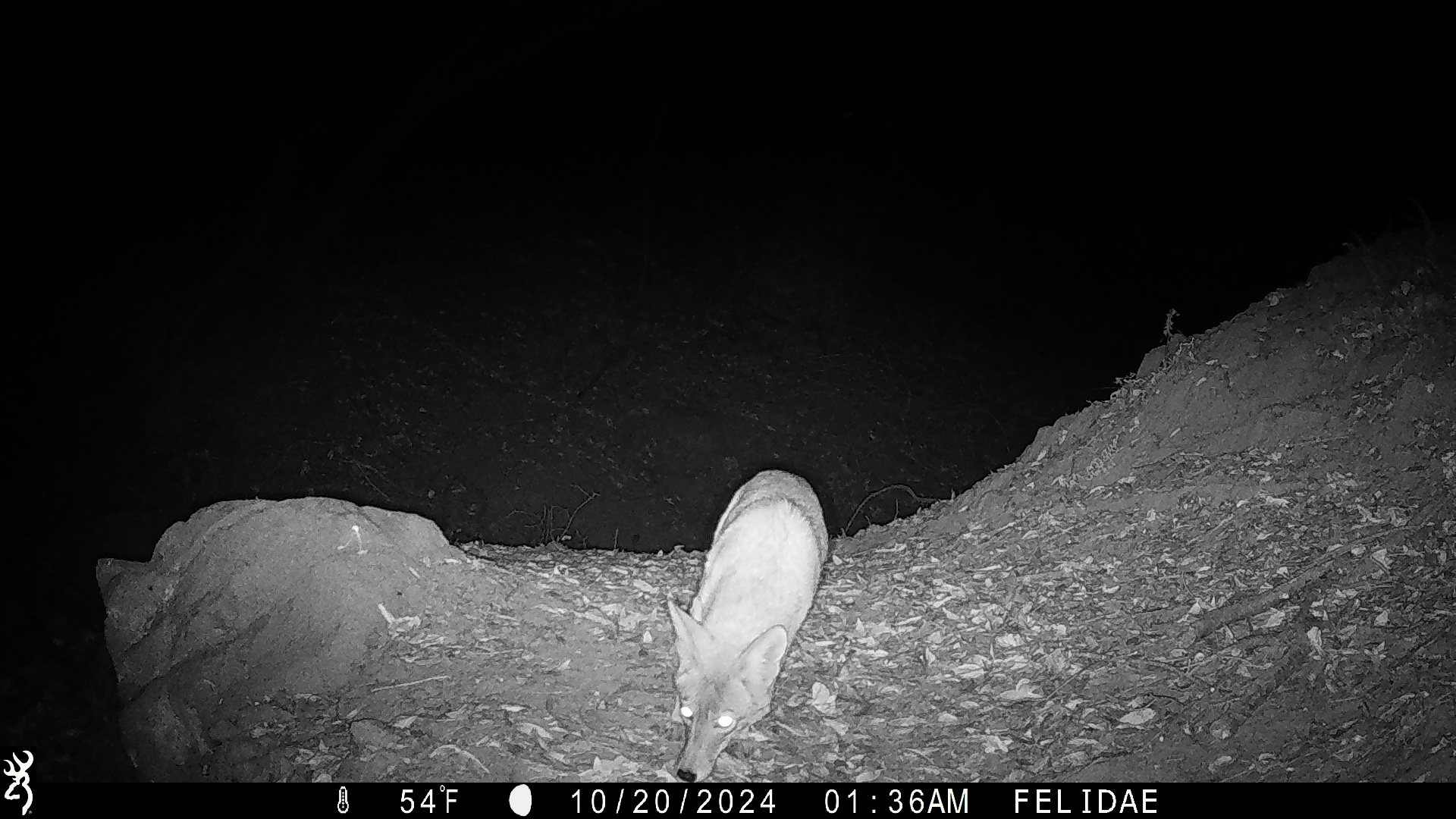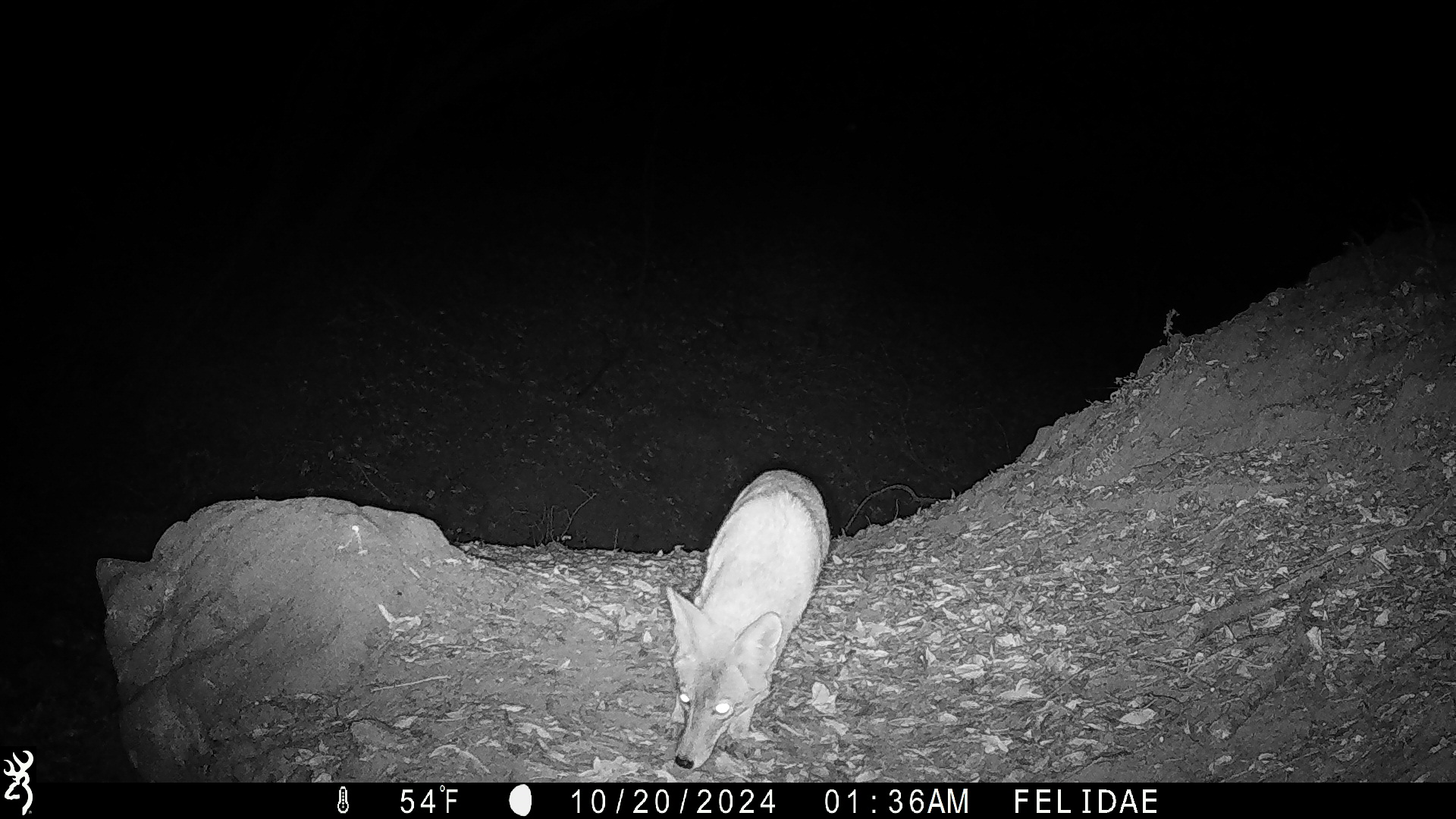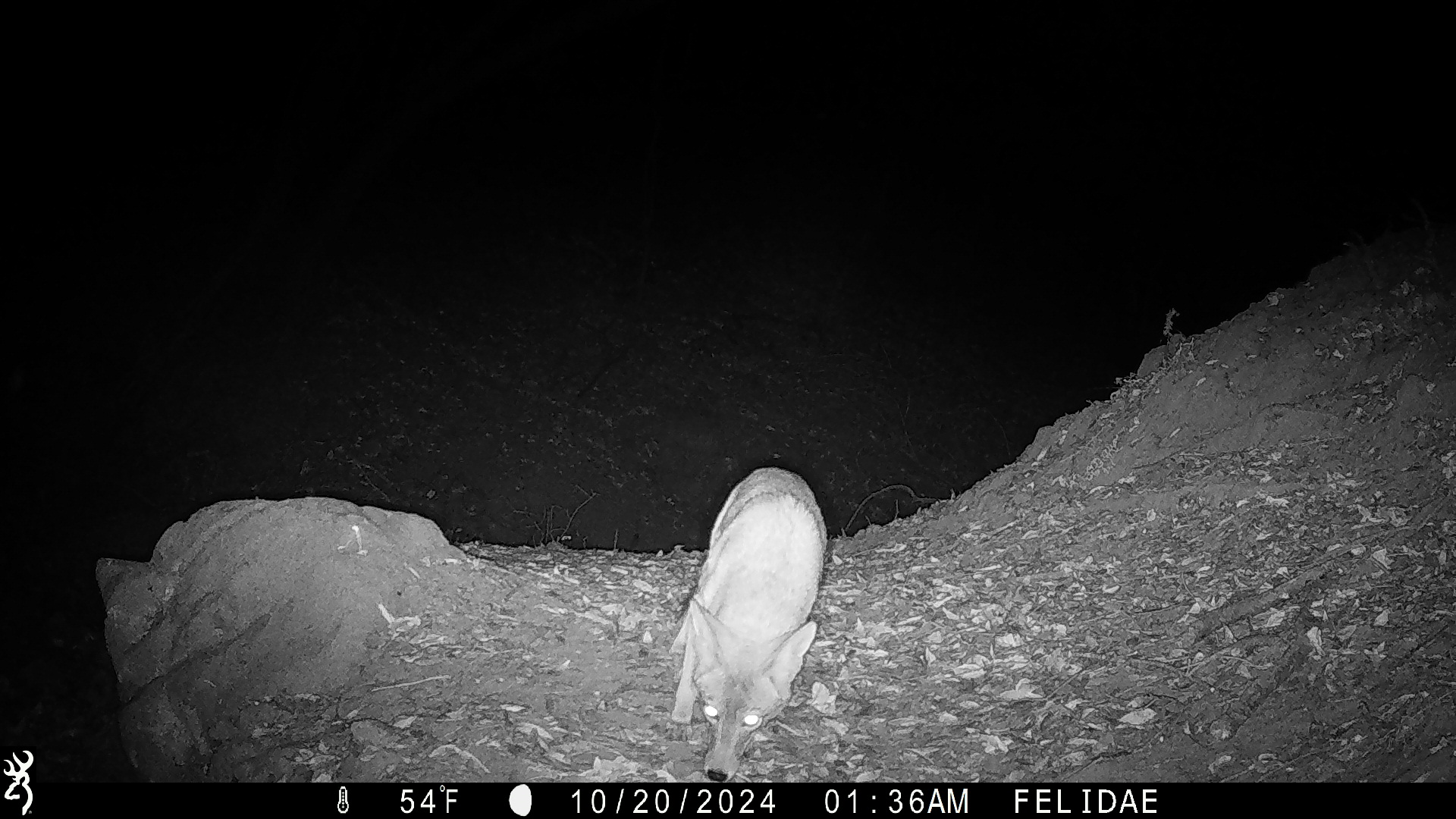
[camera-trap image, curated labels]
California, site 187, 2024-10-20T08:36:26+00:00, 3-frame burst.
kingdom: Animalia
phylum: Chordata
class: Mammalia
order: Carnivora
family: Canidae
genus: Canis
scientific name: Canis latrans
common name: coyote